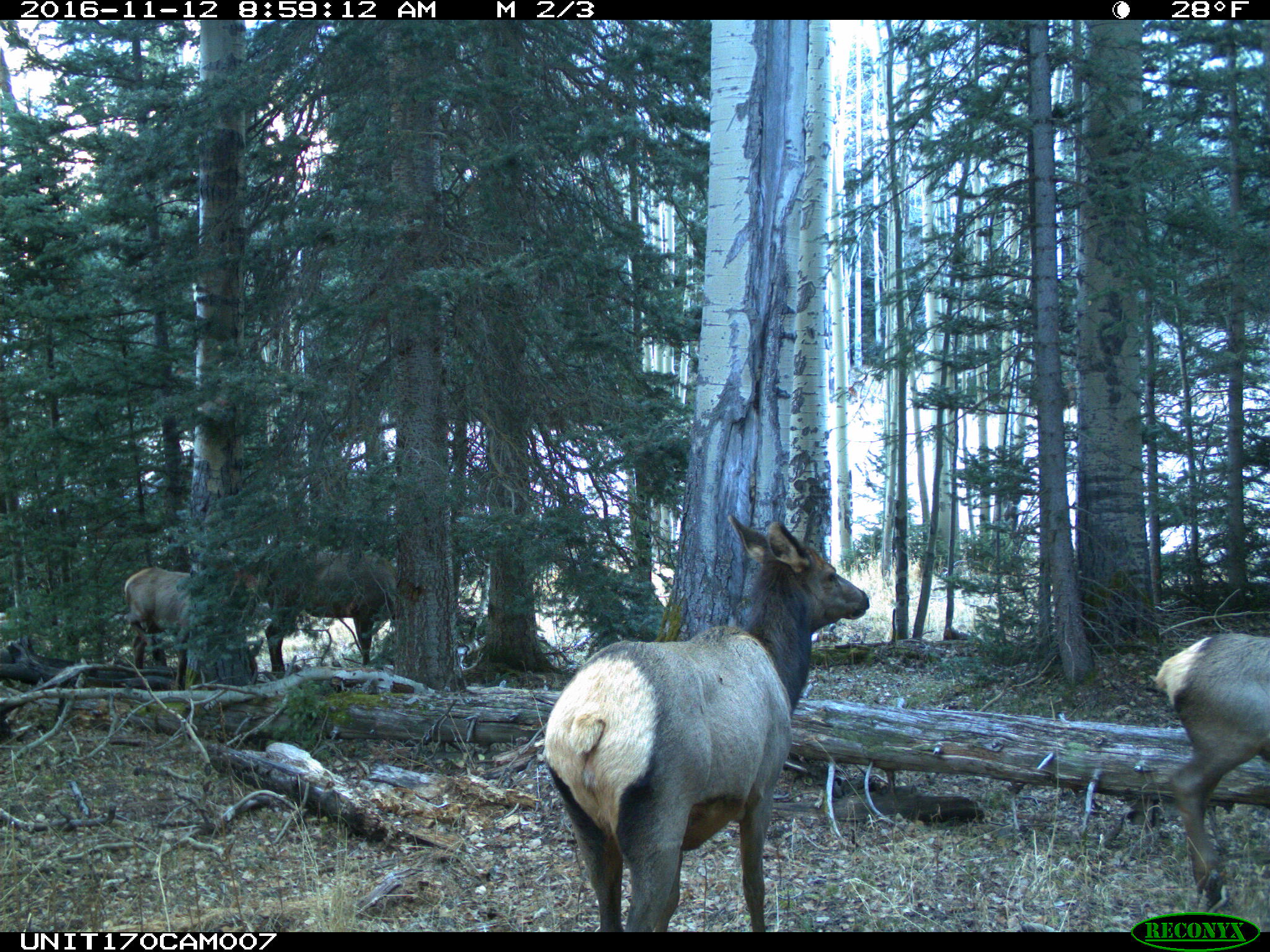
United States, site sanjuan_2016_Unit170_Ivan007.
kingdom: Animalia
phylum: Chordata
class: Mammalia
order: Artiodactyla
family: Cervidae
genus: Cervus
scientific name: Cervus elaphus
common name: red deer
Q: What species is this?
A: Cervus elaphus (red deer).